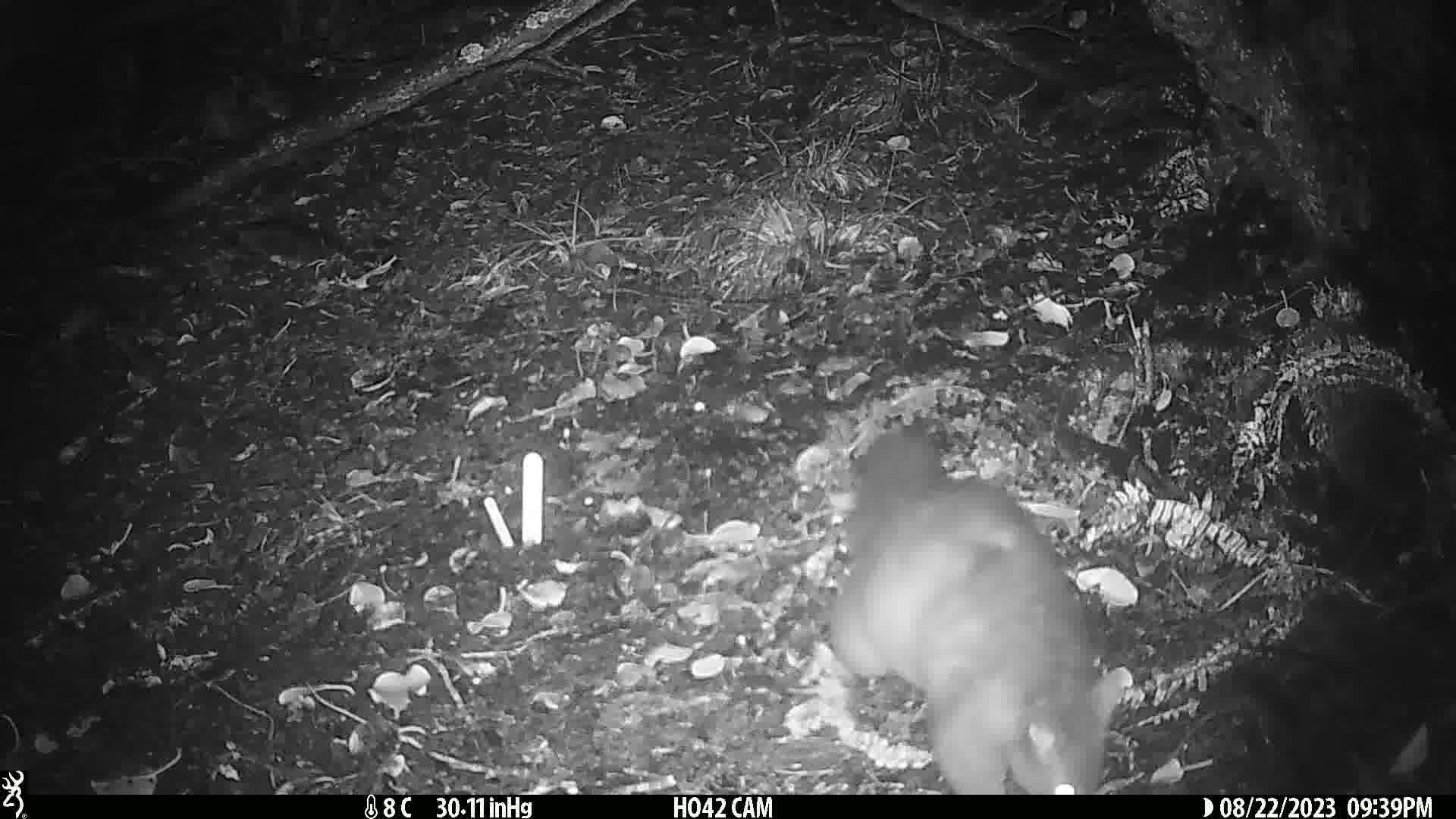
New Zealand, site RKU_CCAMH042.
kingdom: Animalia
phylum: Chordata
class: Mammalia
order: Diprotodontia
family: Phalangeridae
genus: Trichosurus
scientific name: Trichosurus vulpecula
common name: common brushtail possum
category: possum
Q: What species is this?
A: Possum (common brushtail possum) (Trichosurus vulpecula).